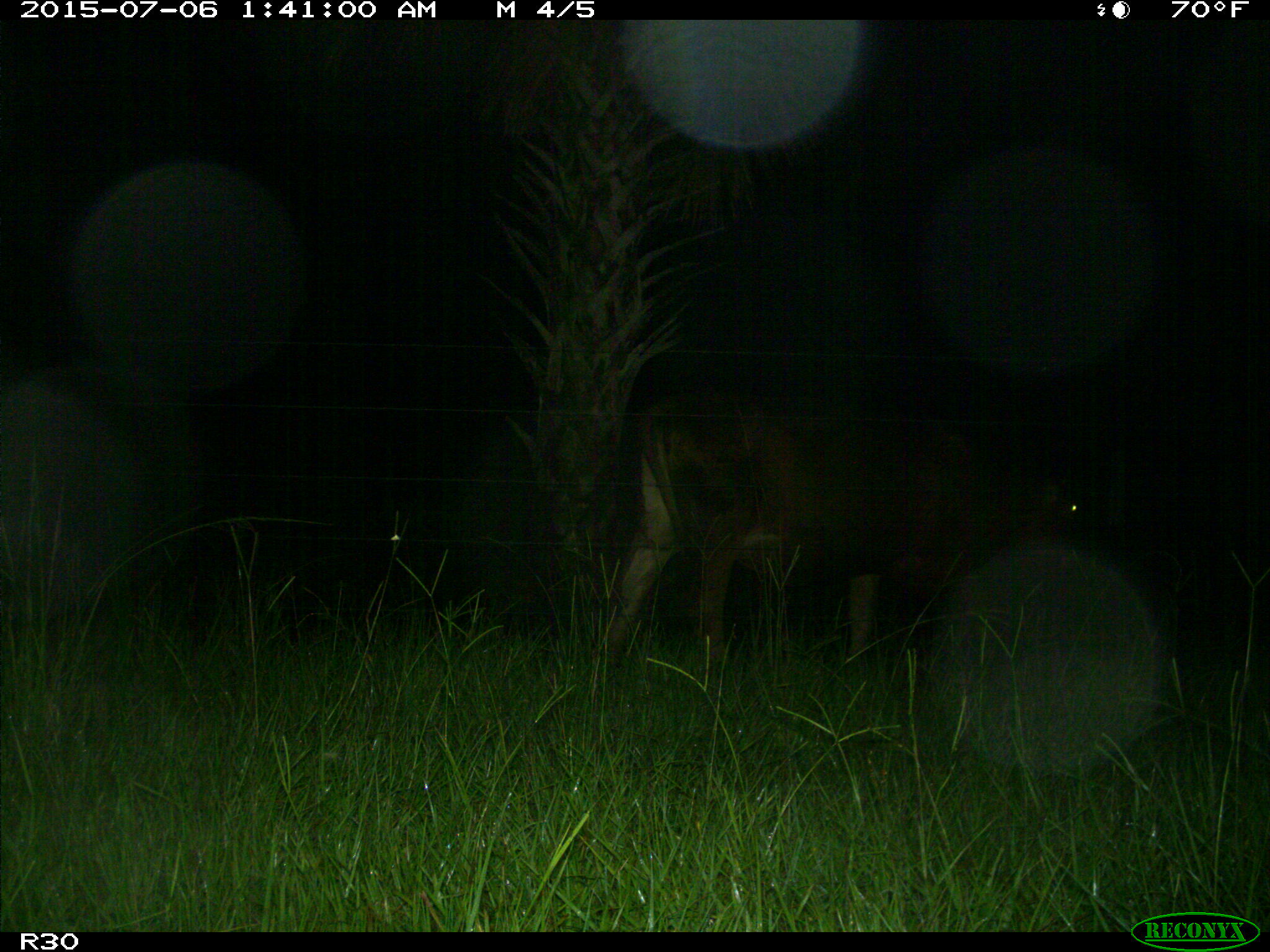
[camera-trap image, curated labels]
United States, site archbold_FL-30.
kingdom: Animalia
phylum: Chordata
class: Mammalia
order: Artiodactyla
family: Bovidae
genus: Bos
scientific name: Bos taurus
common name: domestic cow